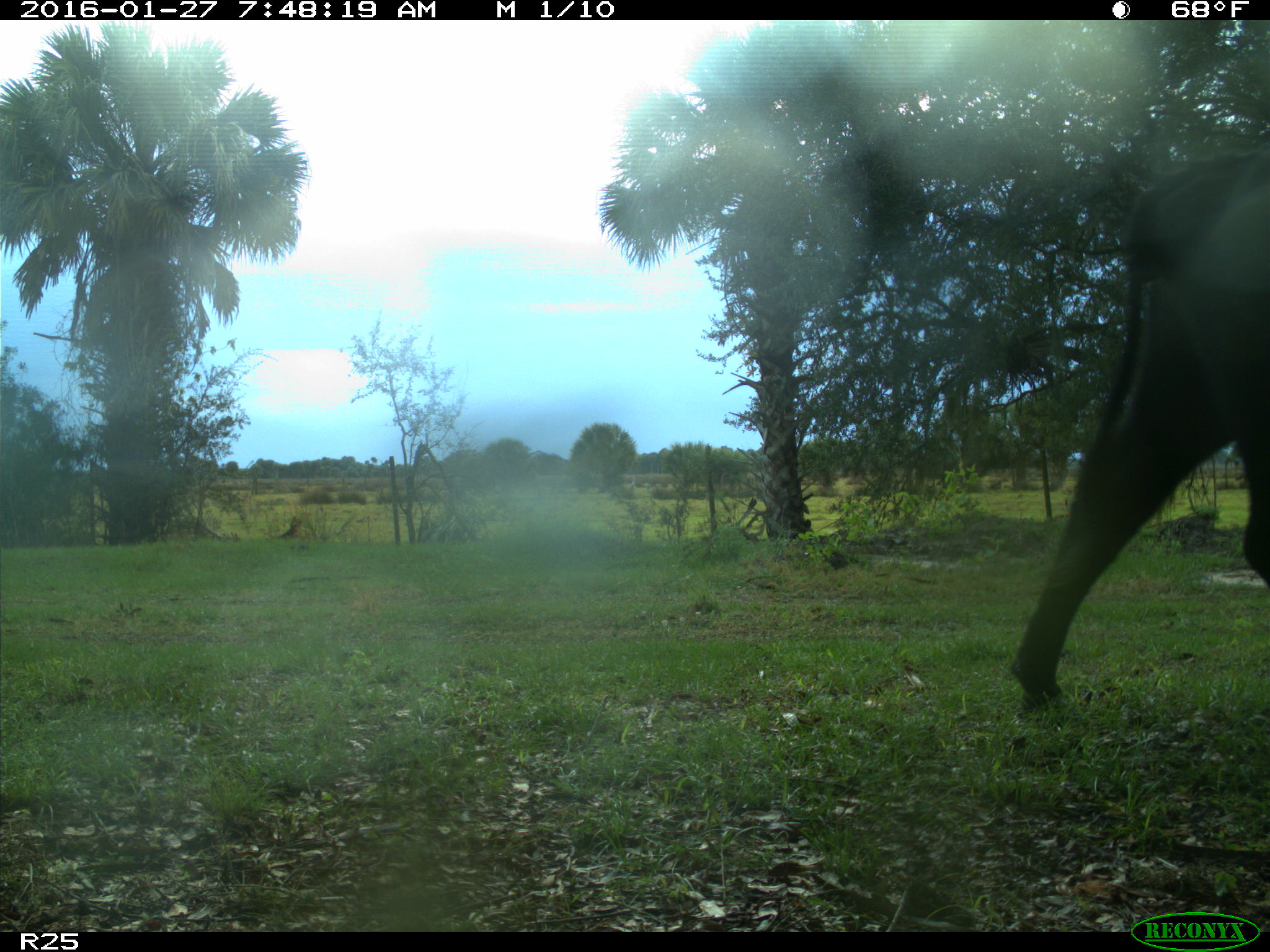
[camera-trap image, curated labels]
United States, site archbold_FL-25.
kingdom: Animalia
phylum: Chordata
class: Mammalia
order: Artiodactyla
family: Bovidae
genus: Bos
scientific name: Bos taurus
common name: domestic cow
Bos taurus (domestic cow).